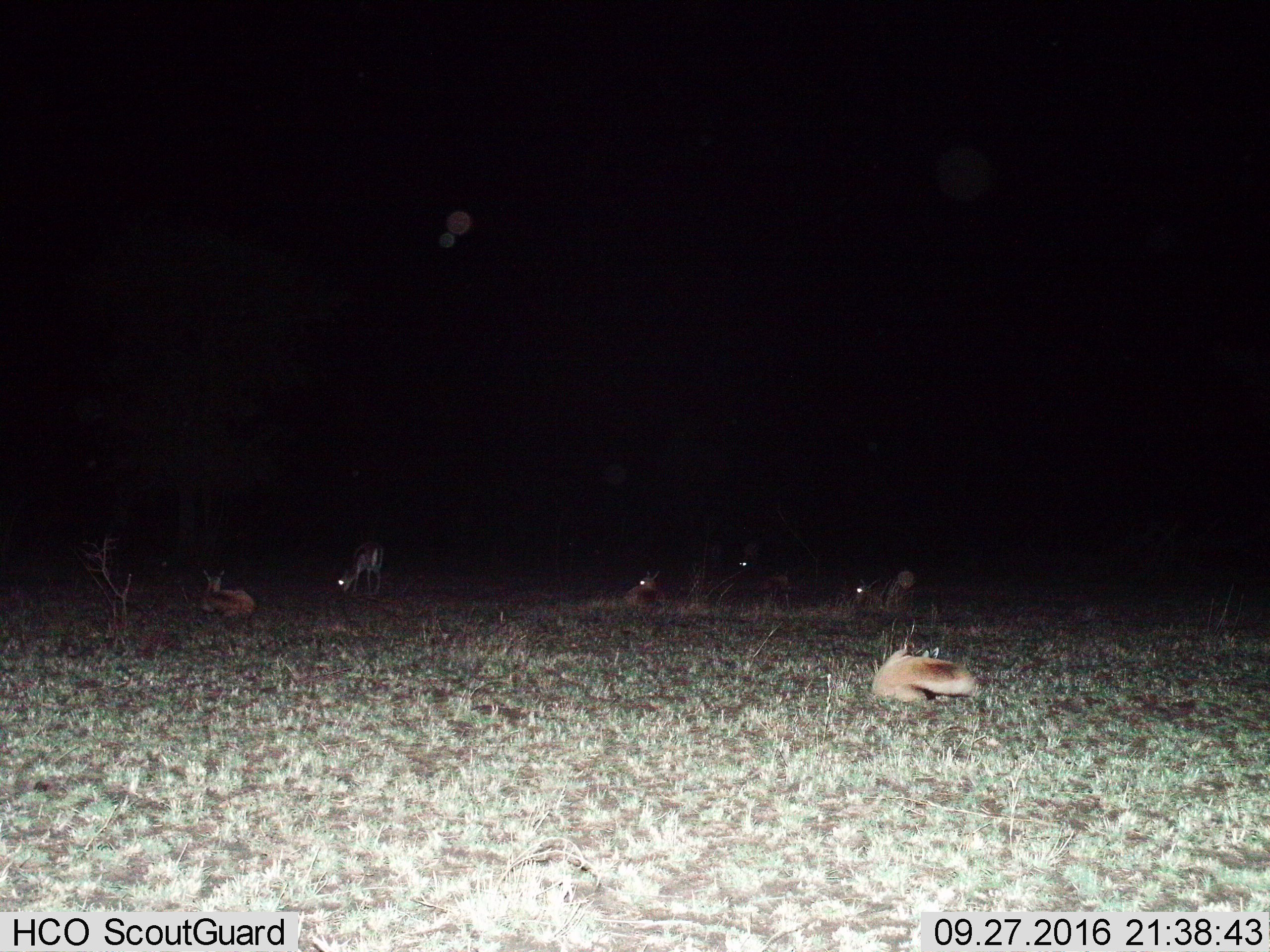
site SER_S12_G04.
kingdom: Animalia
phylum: Chordata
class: Mammalia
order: Artiodactyla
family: Bovidae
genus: Eudorcas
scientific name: Eudorcas thomsonii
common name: thomson's gazelle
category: gazellethomsons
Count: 6.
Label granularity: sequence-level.